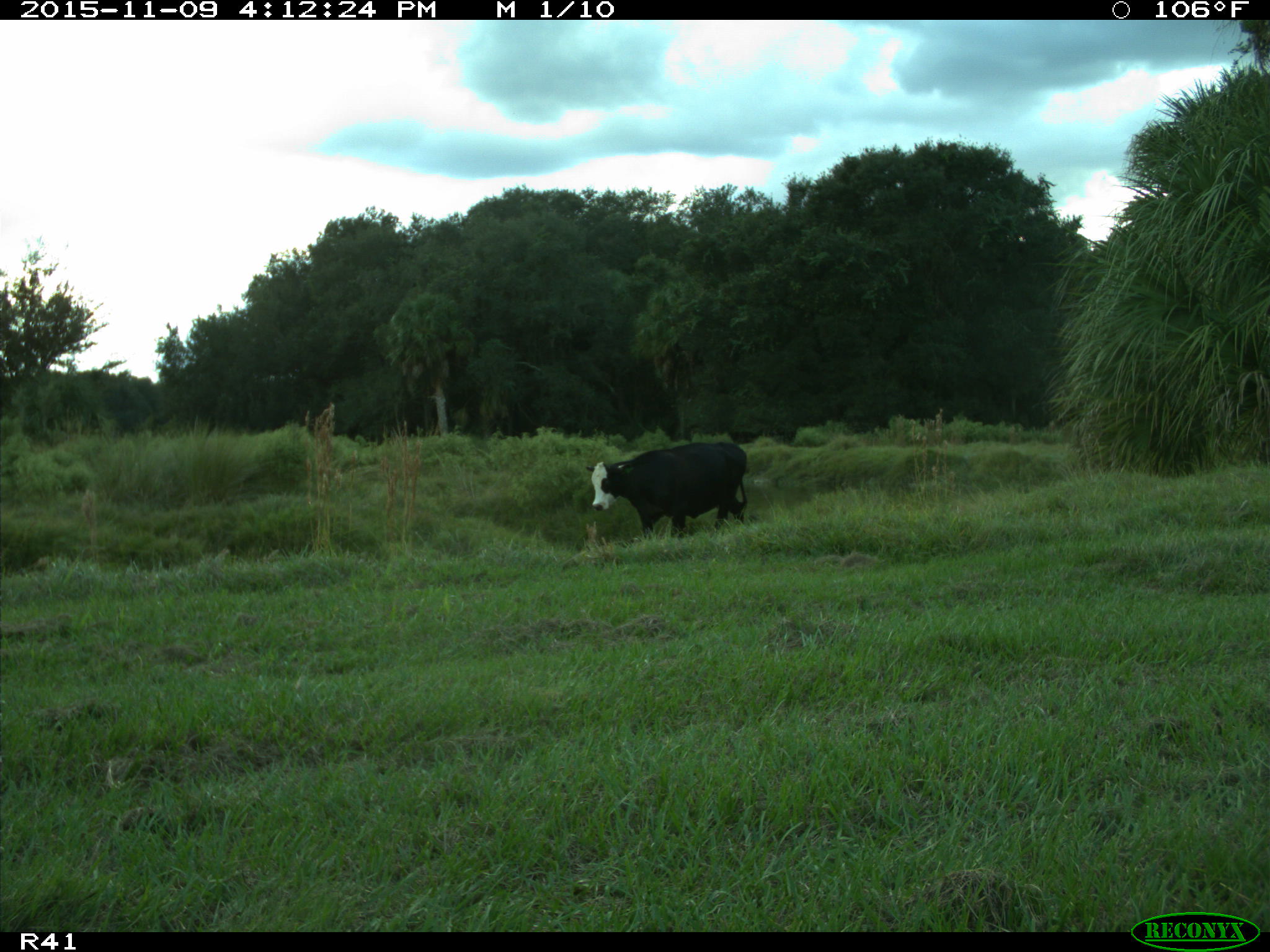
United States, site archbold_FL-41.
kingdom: Animalia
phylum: Chordata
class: Mammalia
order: Artiodactyla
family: Bovidae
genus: Bos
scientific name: Bos taurus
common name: domestic cow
Bos taurus (domestic cow).